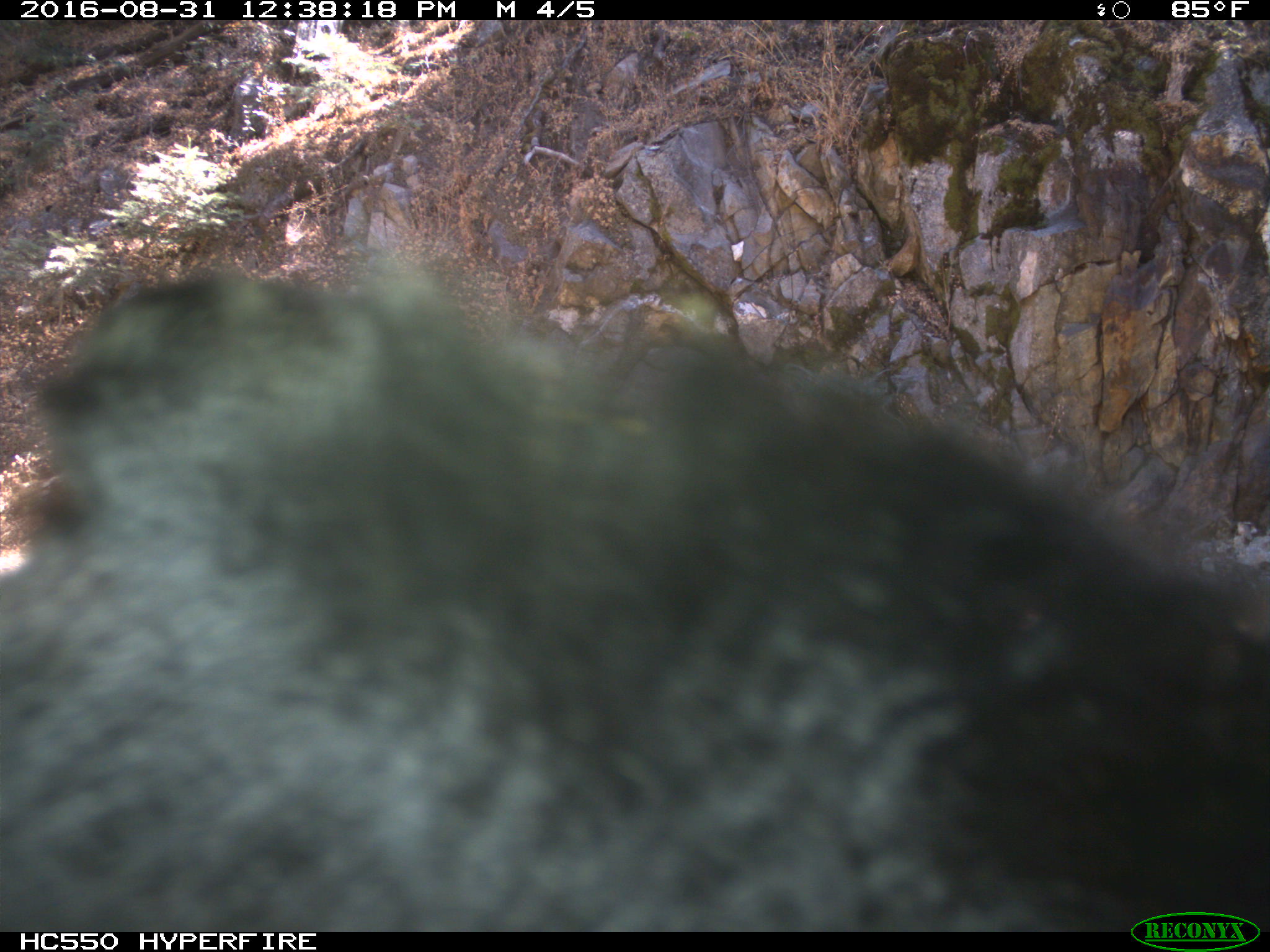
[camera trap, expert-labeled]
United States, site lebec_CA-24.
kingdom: Animalia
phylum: Chordata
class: Mammalia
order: Carnivora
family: Ursidae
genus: Ursus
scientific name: Ursus americanus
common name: american black bear